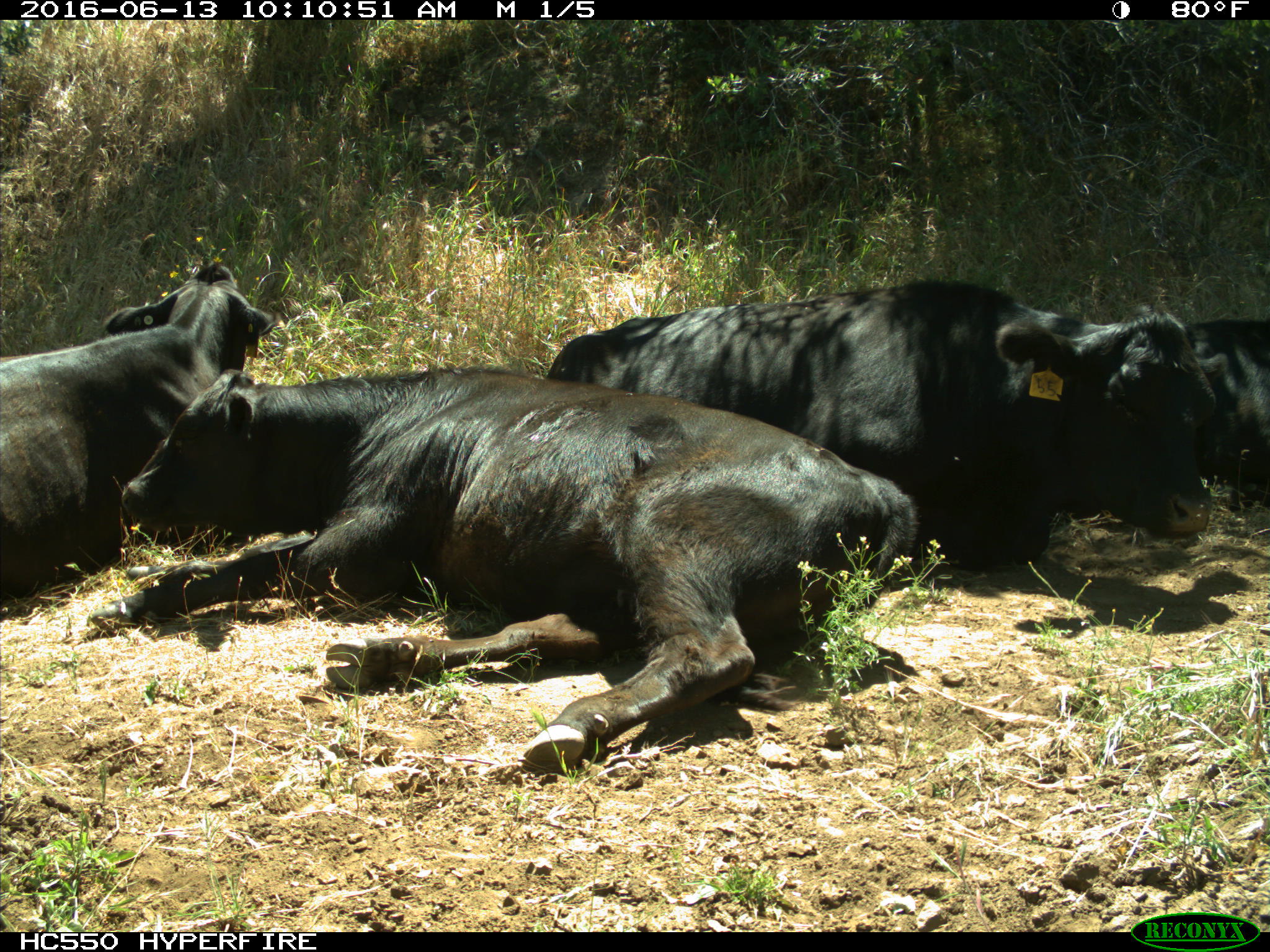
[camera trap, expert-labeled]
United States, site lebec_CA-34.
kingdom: Animalia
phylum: Chordata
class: Mammalia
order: Artiodactyla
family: Bovidae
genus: Bos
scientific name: Bos taurus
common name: domestic cow